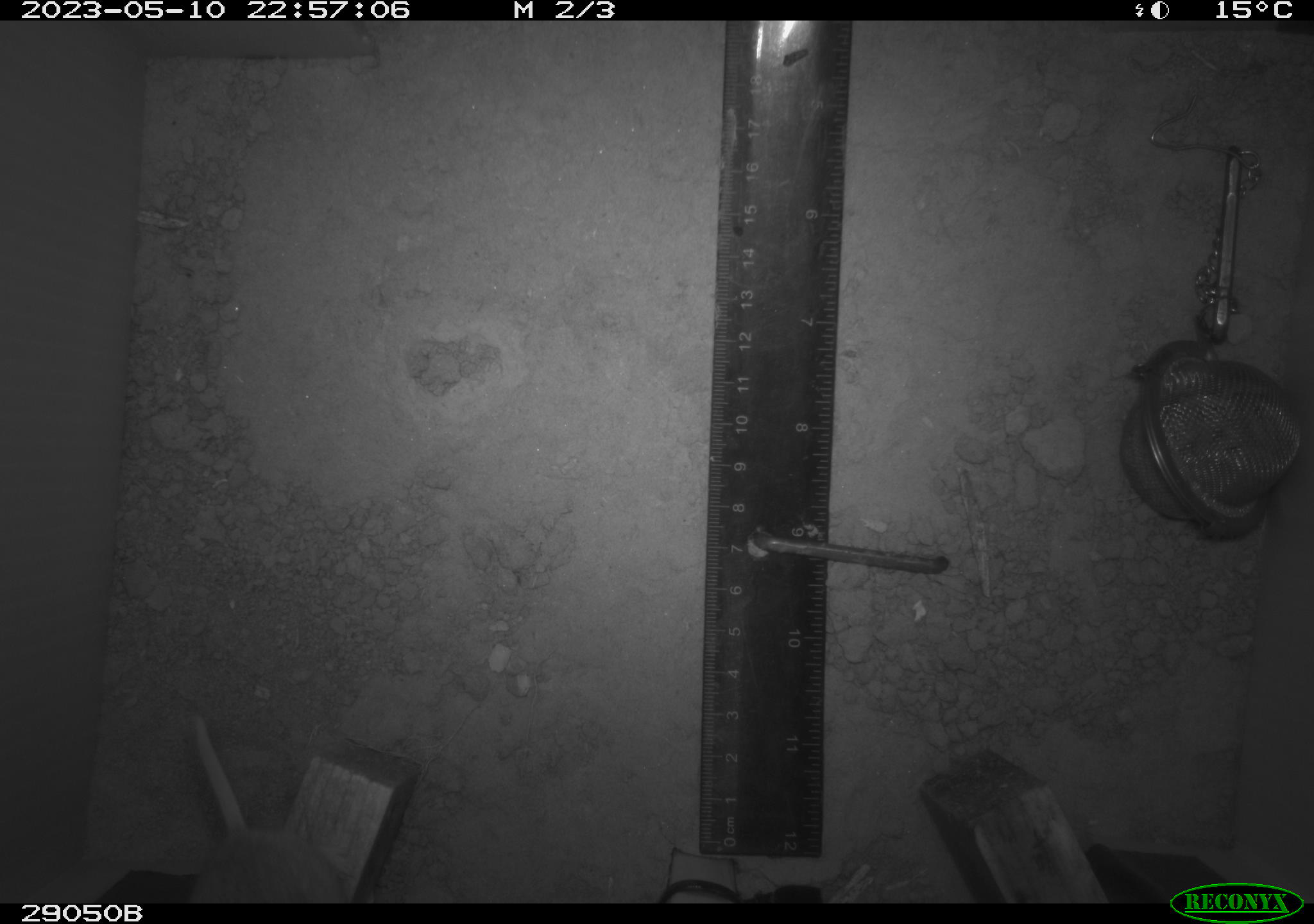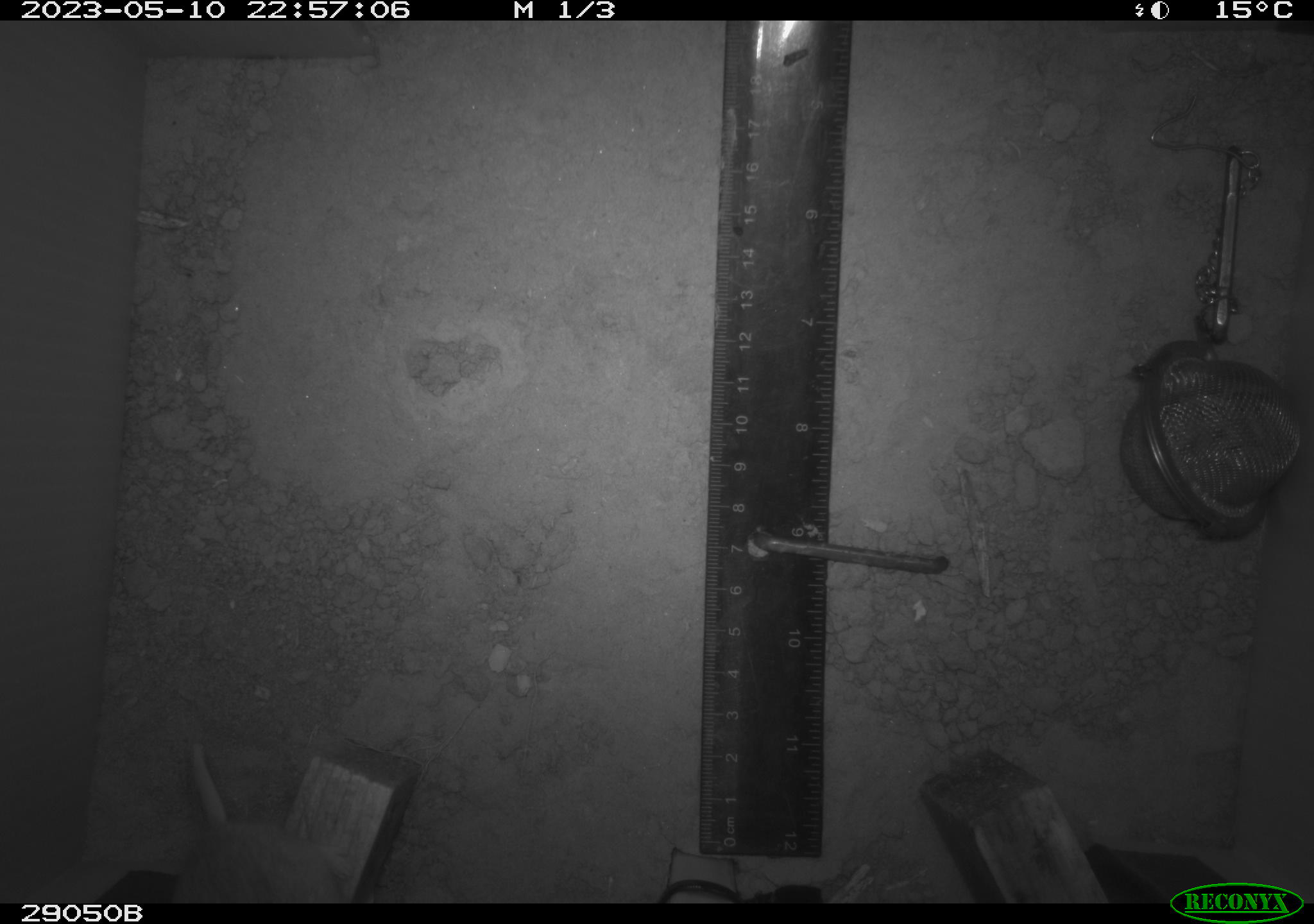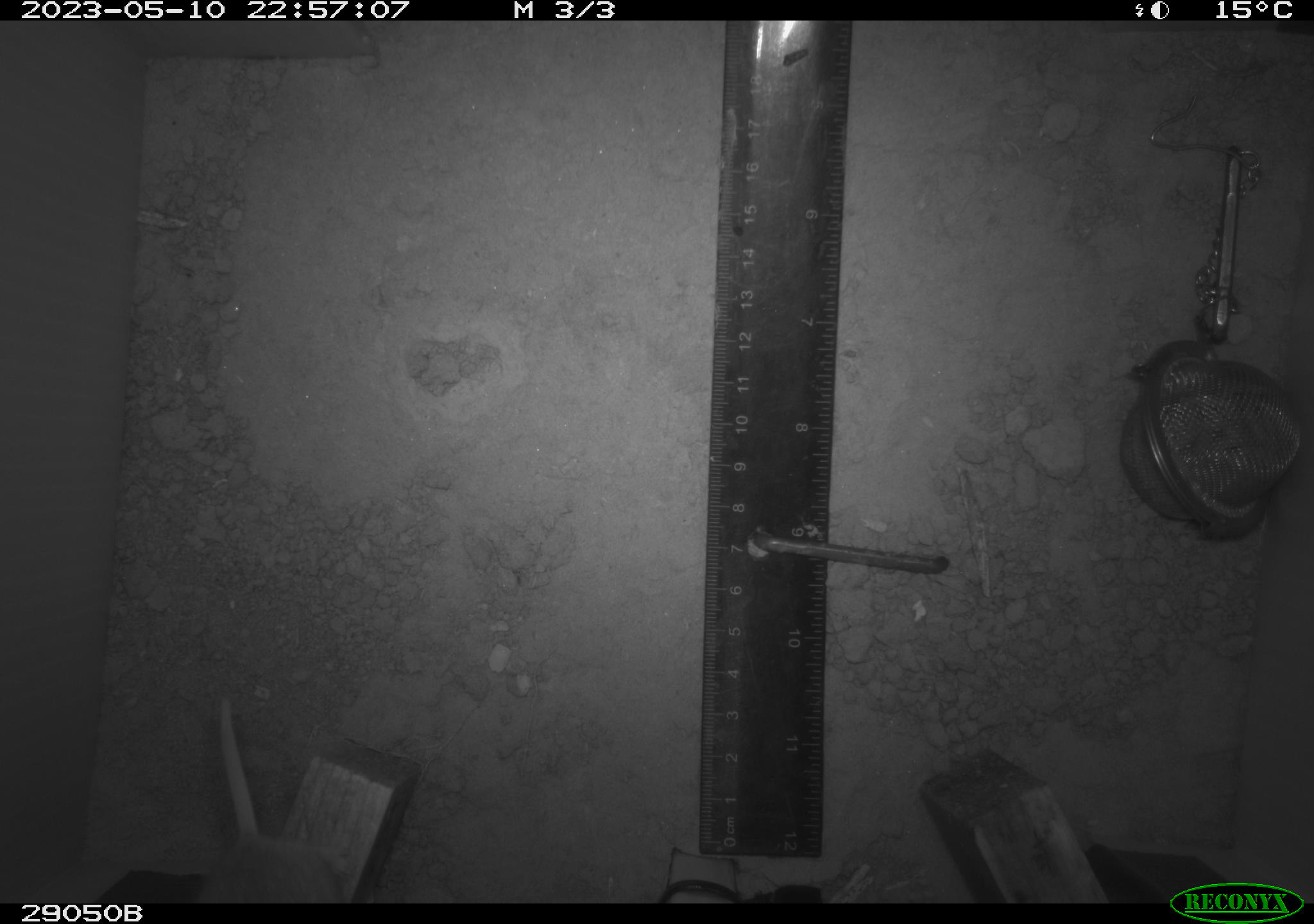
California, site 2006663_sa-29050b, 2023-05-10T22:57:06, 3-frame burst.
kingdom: Animalia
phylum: Chordata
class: Mammalia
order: Rodentia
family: Cricetidae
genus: Peromyscus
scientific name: Peromyscus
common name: deer mice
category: peromyscus species